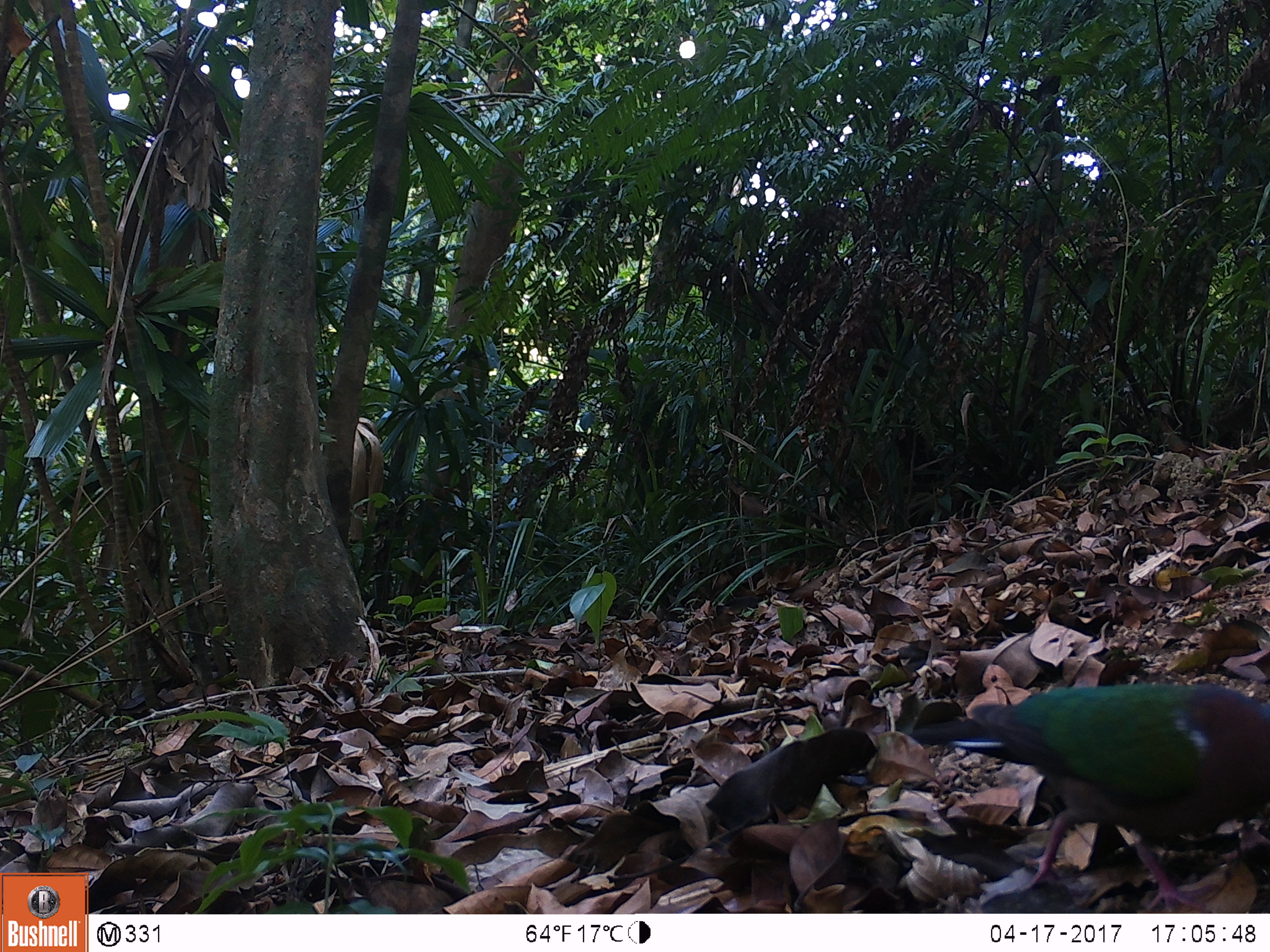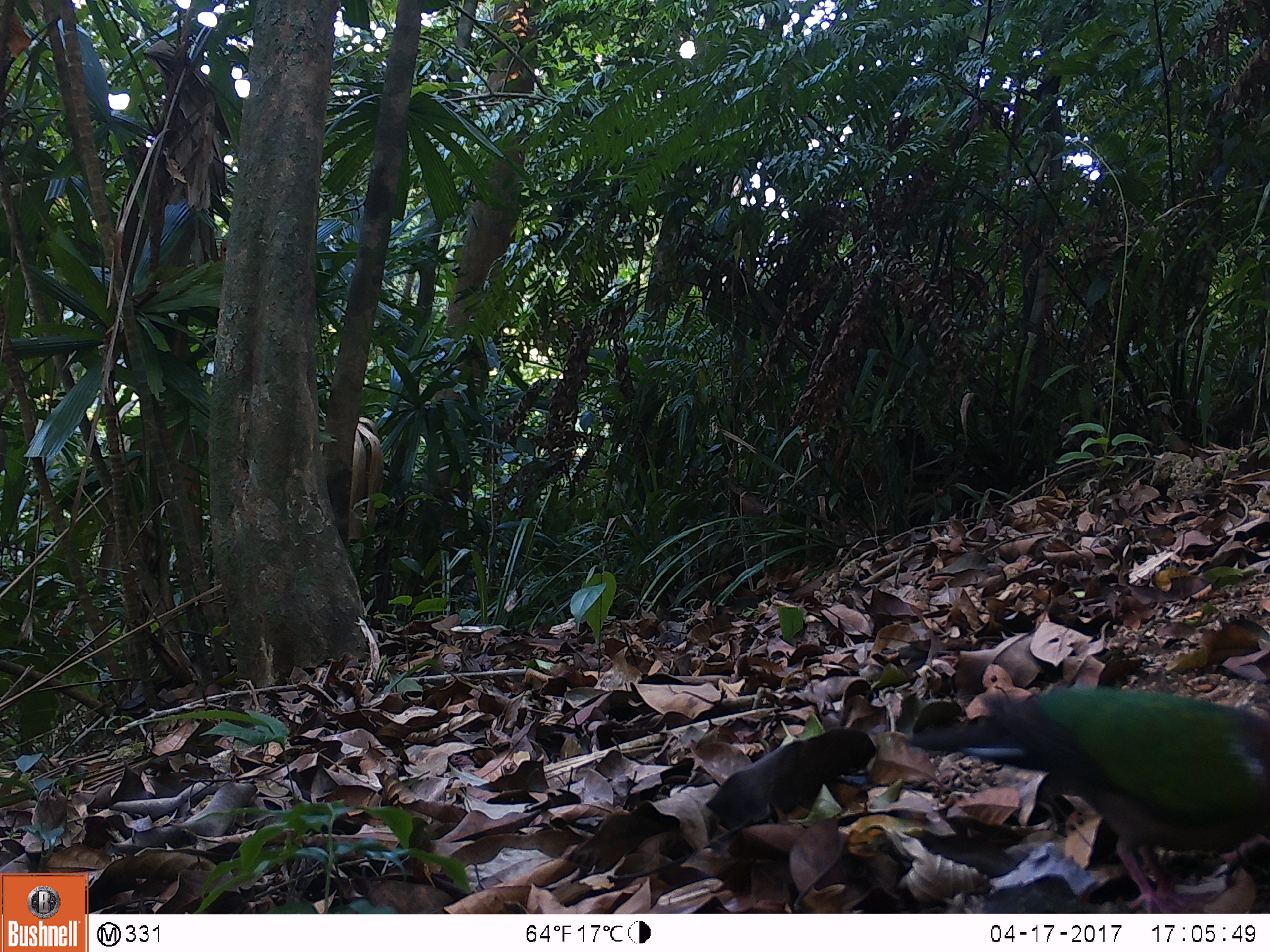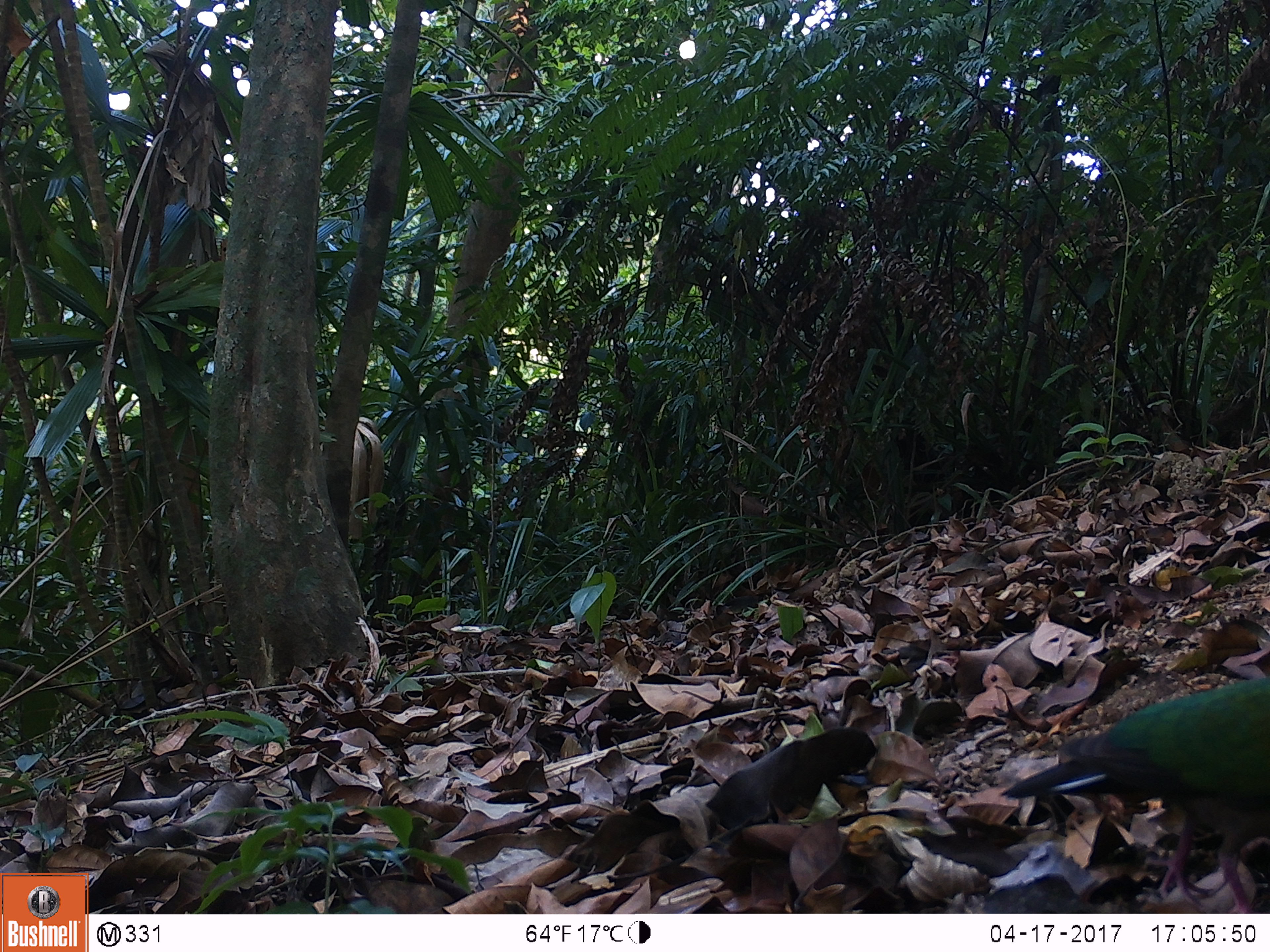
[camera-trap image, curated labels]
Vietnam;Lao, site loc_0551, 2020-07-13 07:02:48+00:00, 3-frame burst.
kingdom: Animalia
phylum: Chordata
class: Aves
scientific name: Aves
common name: bird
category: unidentified bird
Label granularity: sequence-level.